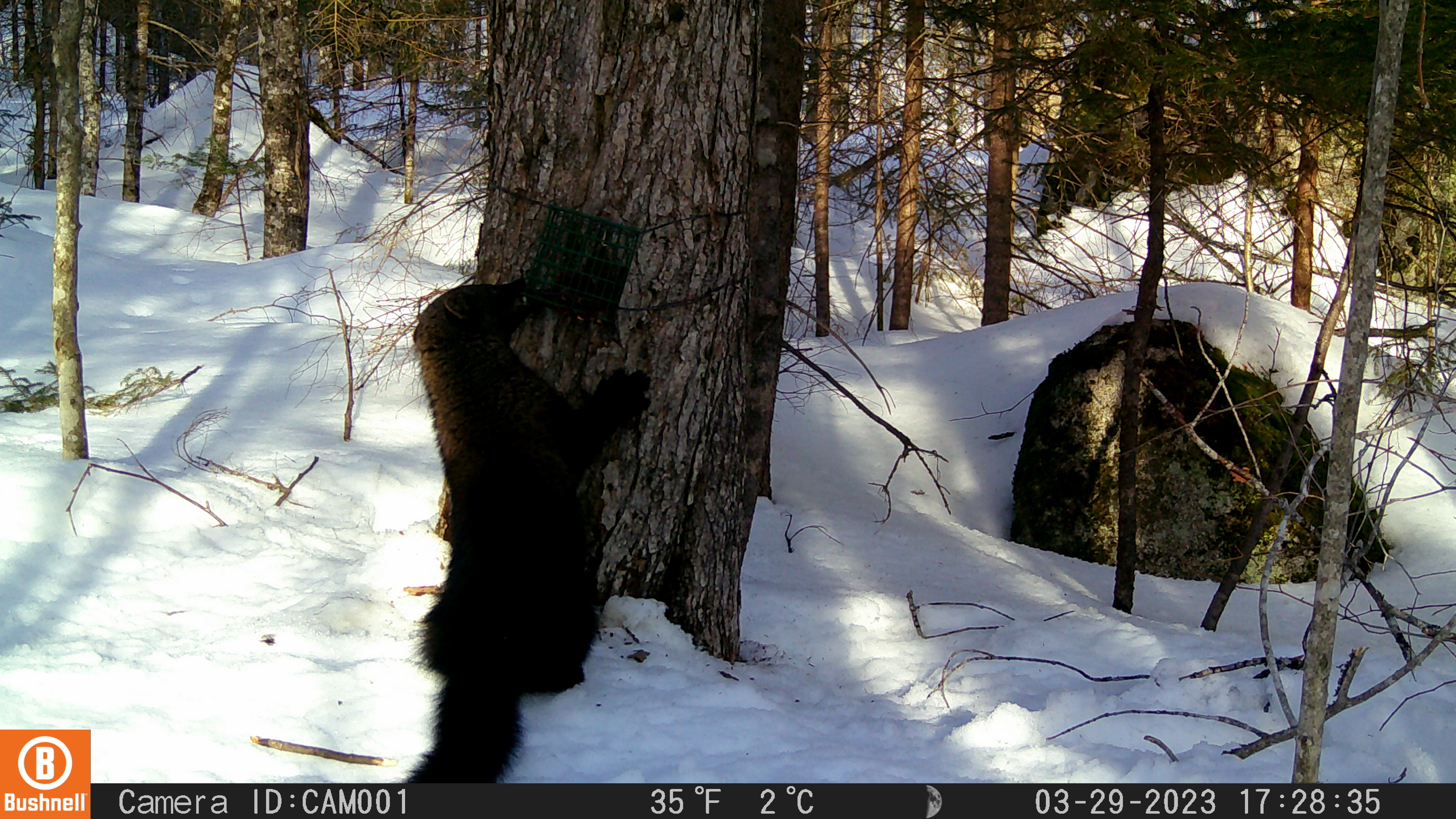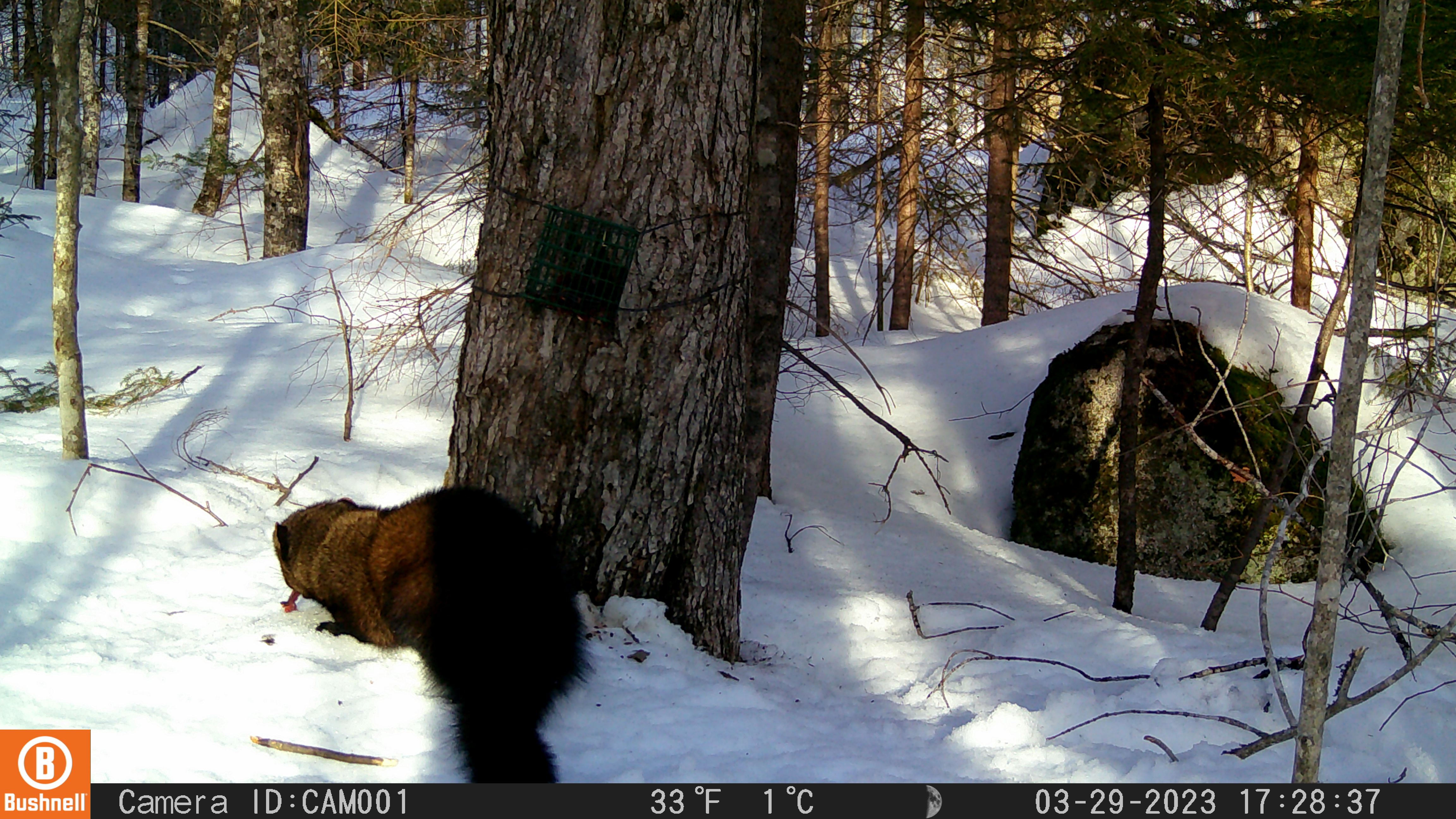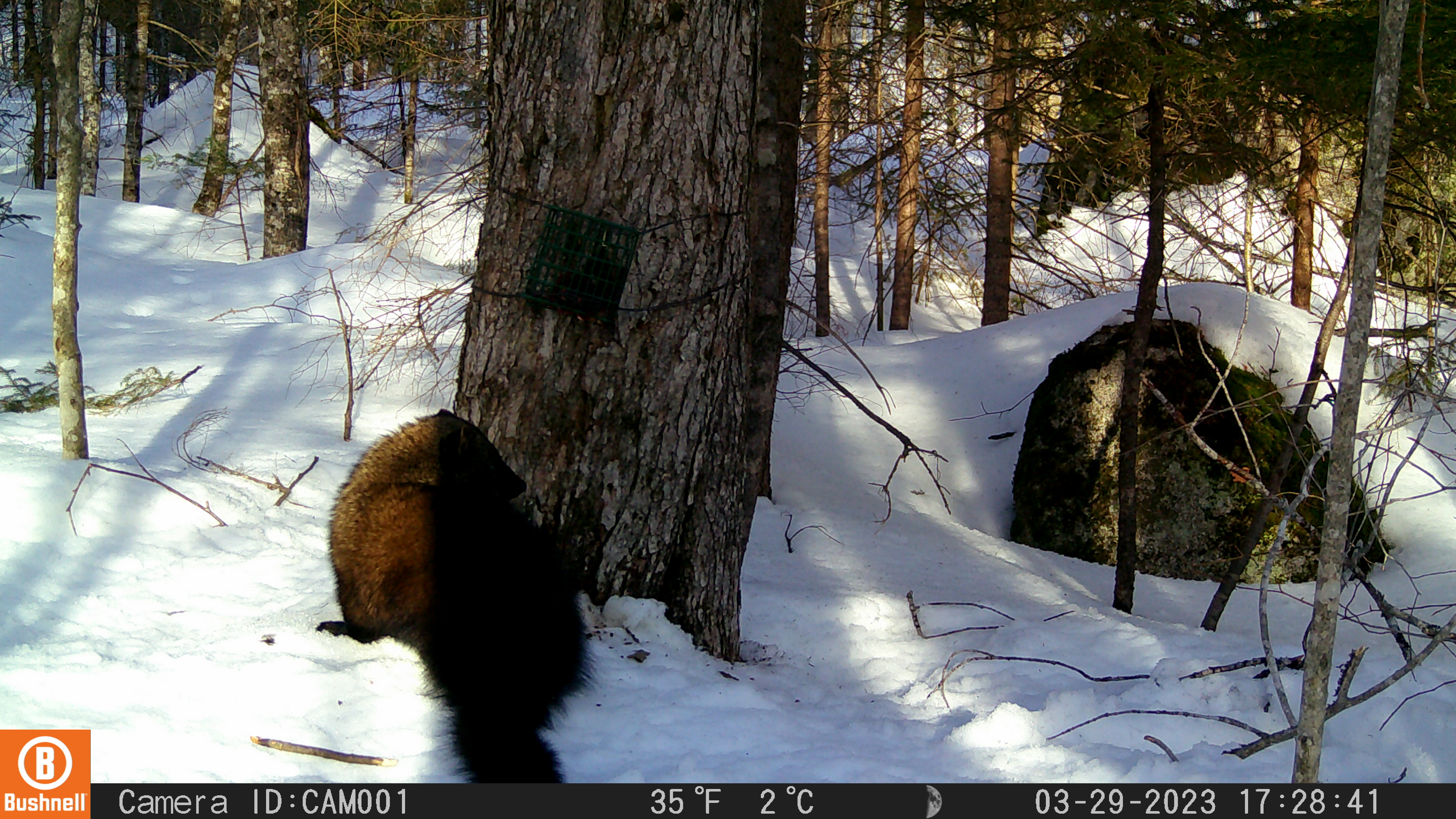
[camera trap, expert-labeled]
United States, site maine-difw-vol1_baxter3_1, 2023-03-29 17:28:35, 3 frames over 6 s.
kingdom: Animalia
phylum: Chordata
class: Mammalia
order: Carnivora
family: Mustelidae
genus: Pekania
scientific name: Pekania pennanti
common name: fisher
Fisher (Pekania pennanti).